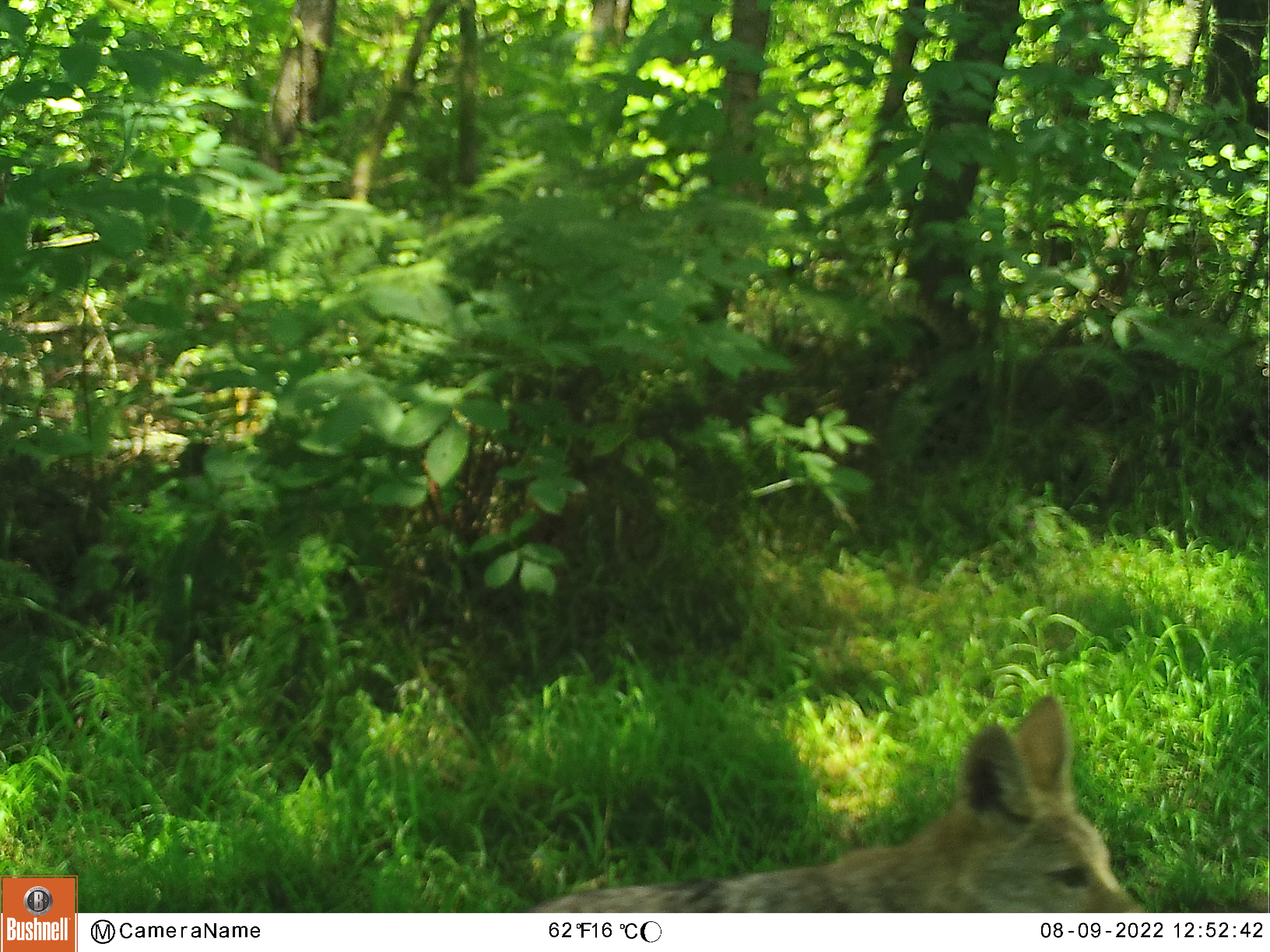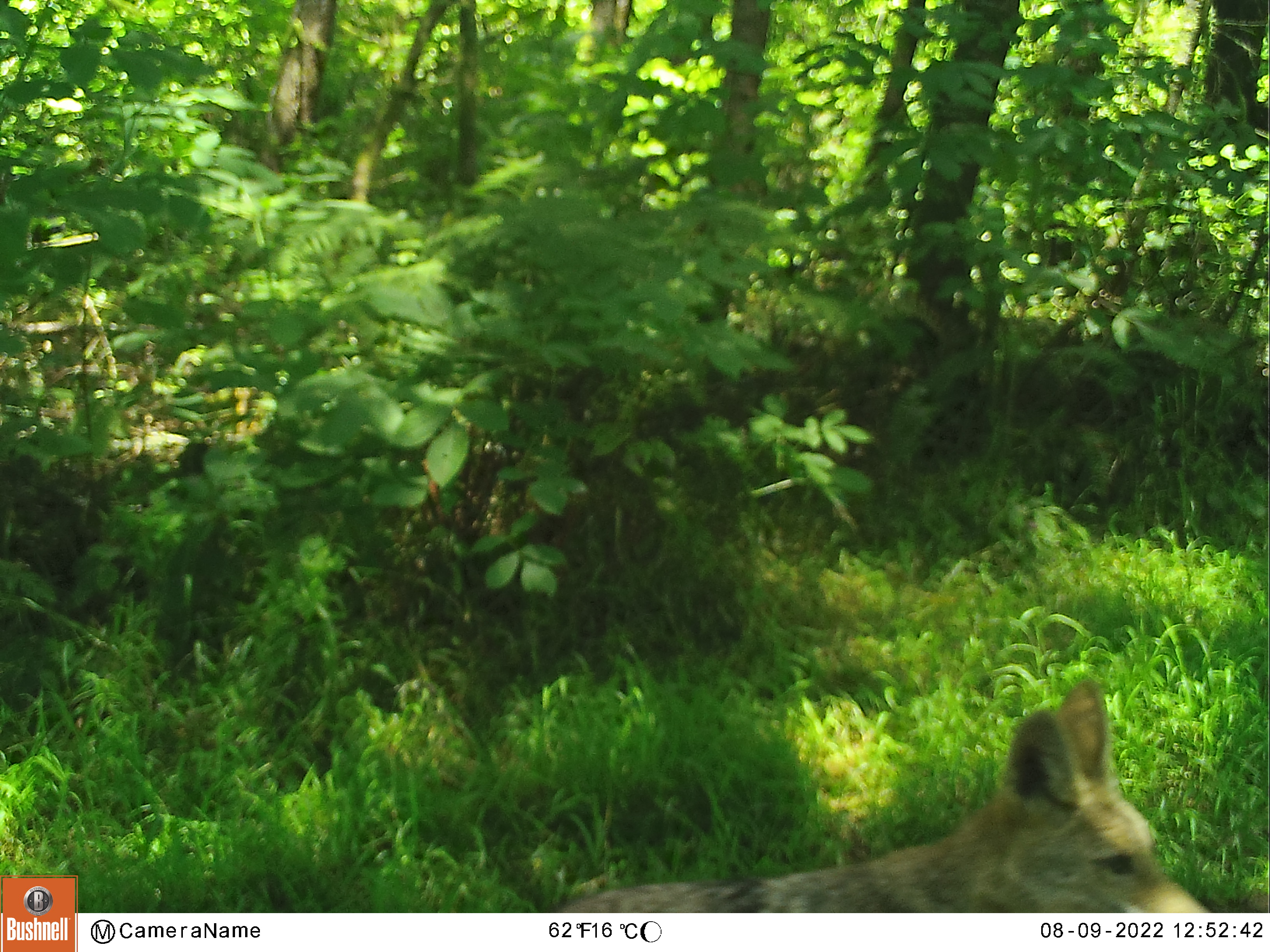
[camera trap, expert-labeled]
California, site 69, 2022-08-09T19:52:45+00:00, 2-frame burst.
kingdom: Animalia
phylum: Chordata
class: Mammalia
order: Carnivora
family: Canidae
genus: Canis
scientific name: Canis latrans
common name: coyote